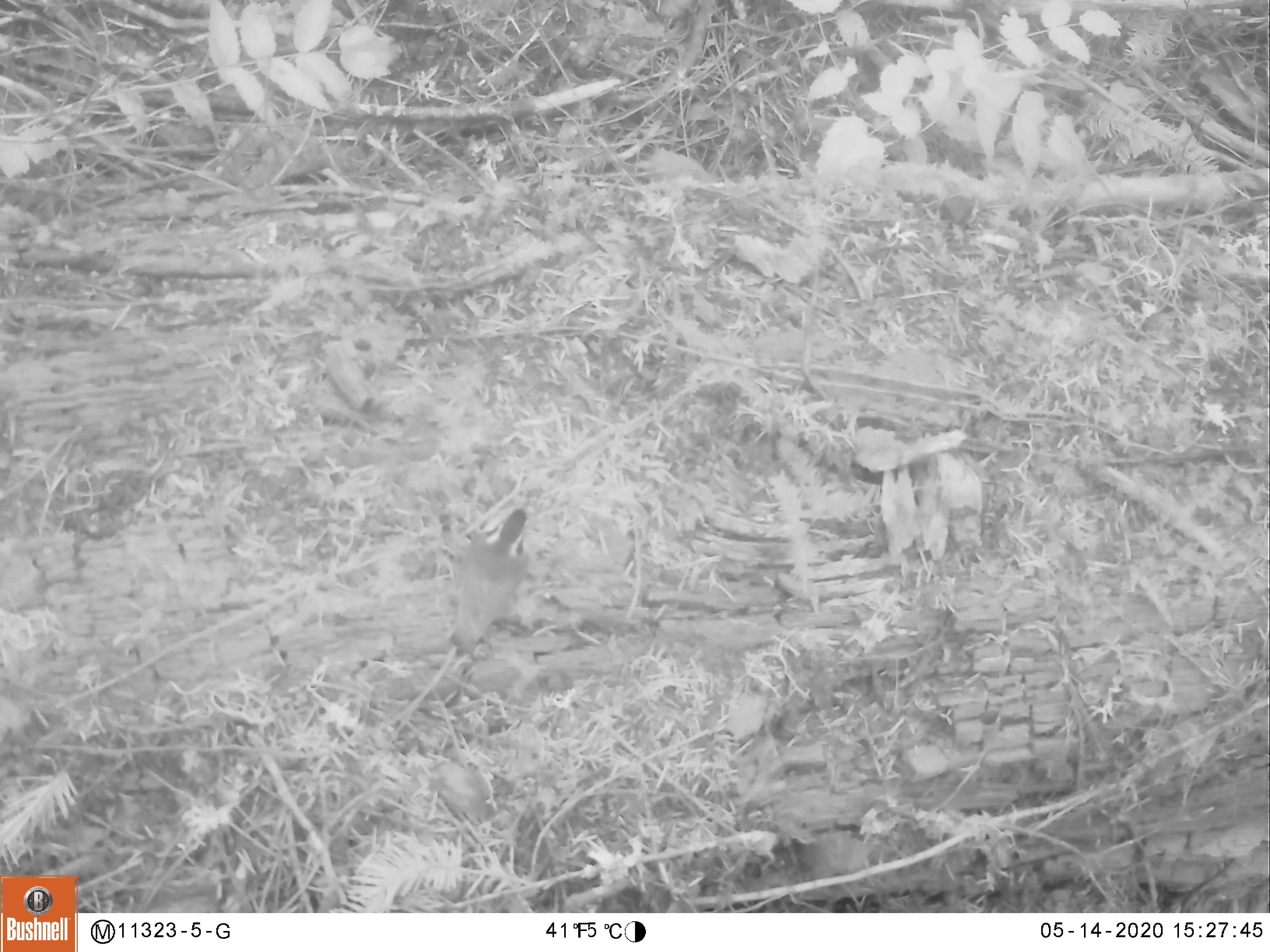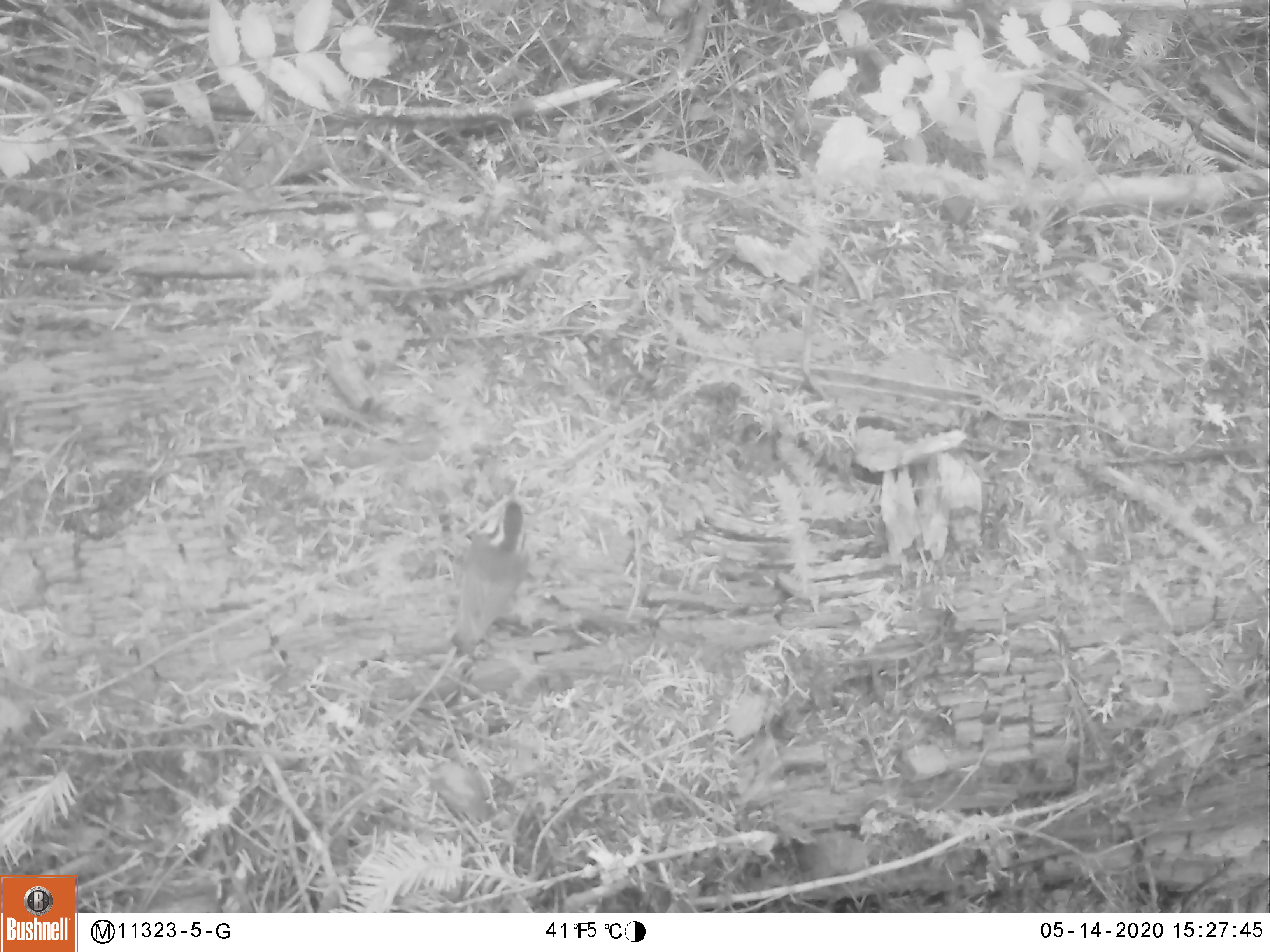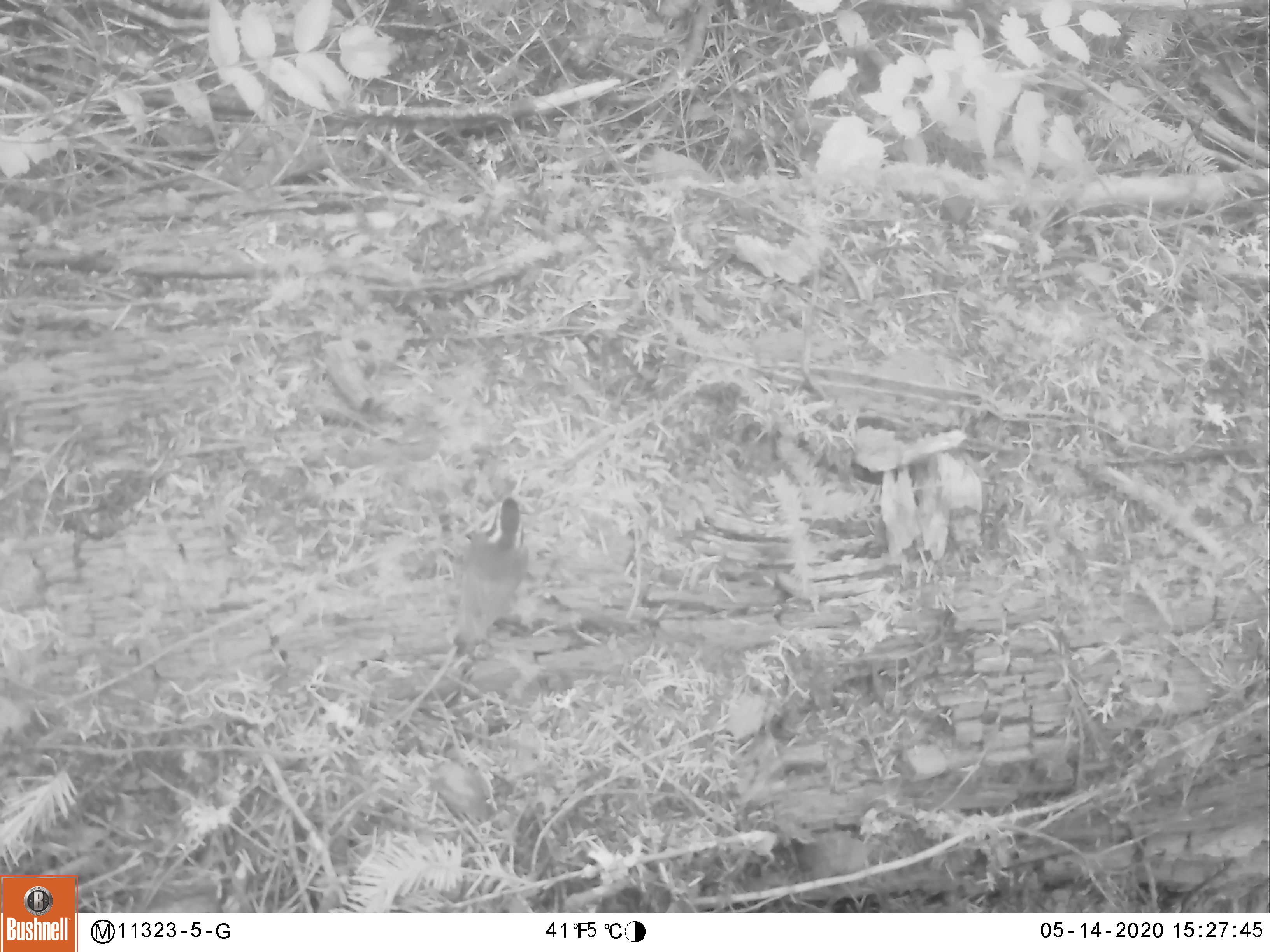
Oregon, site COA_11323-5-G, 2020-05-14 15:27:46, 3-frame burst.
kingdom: Animalia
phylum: Chordata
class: Aves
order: Passeriformes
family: Paridae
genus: Poecile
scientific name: Poecile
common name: chickadees and allies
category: poecile species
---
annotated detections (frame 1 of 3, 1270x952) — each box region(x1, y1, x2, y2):
poecile species: region(432, 485, 552, 686)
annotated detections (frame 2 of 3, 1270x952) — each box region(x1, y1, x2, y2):
poecile species: region(425, 483, 549, 692)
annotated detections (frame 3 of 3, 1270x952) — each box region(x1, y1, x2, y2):
poecile species: region(439, 475, 547, 673)